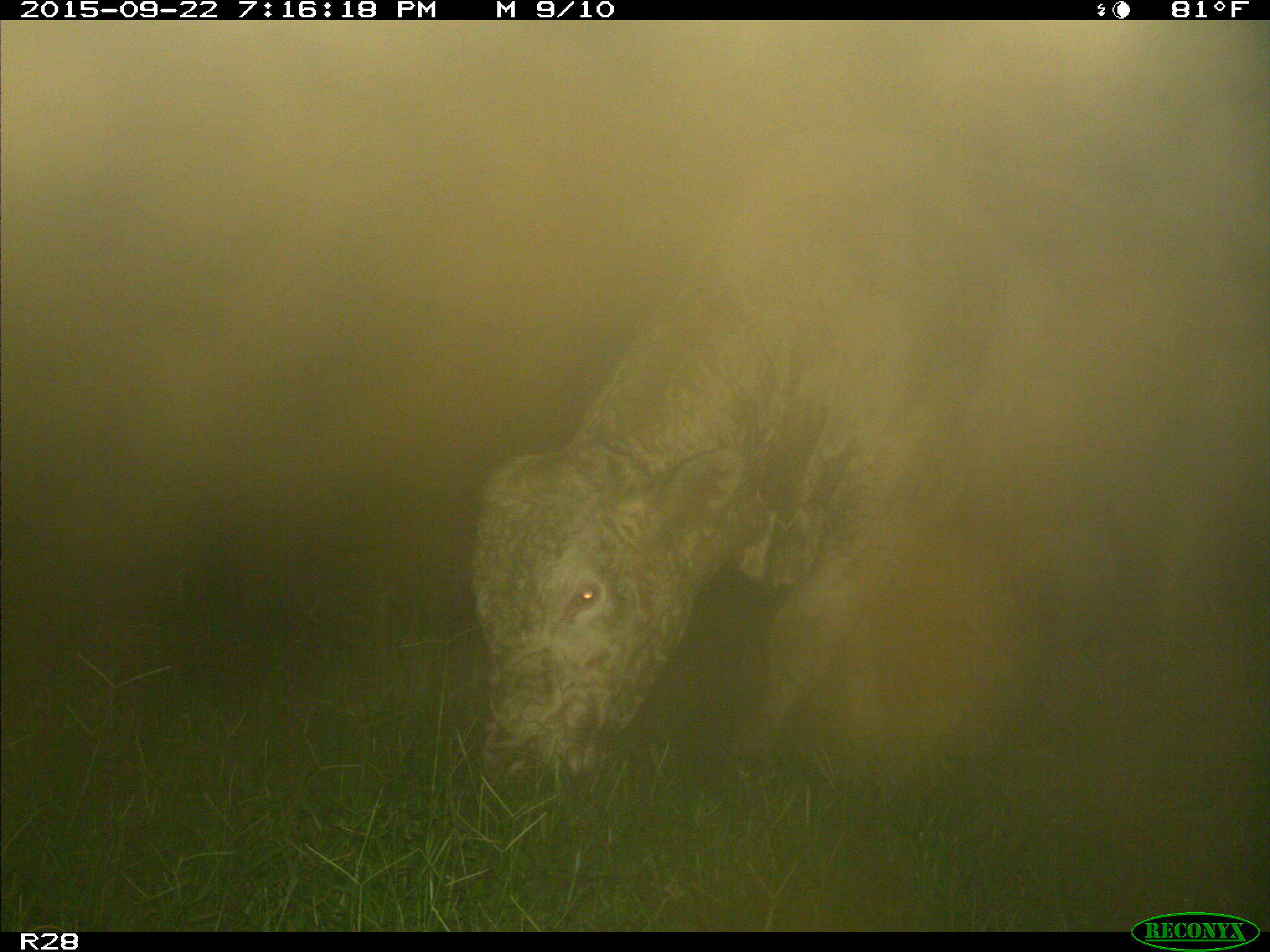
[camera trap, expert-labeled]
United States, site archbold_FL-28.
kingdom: Animalia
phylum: Chordata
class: Mammalia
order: Artiodactyla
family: Bovidae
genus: Bos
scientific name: Bos taurus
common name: domestic cow